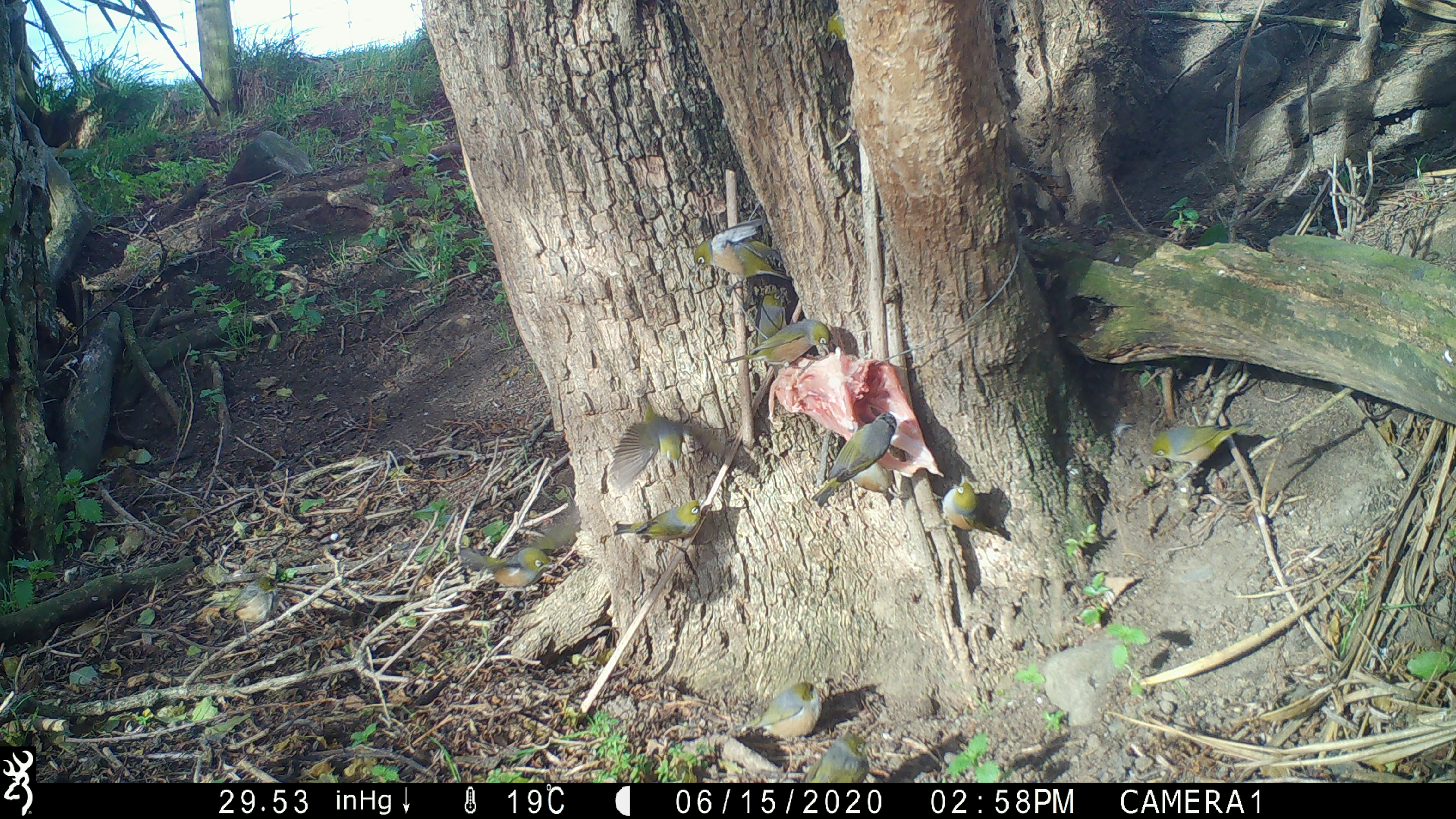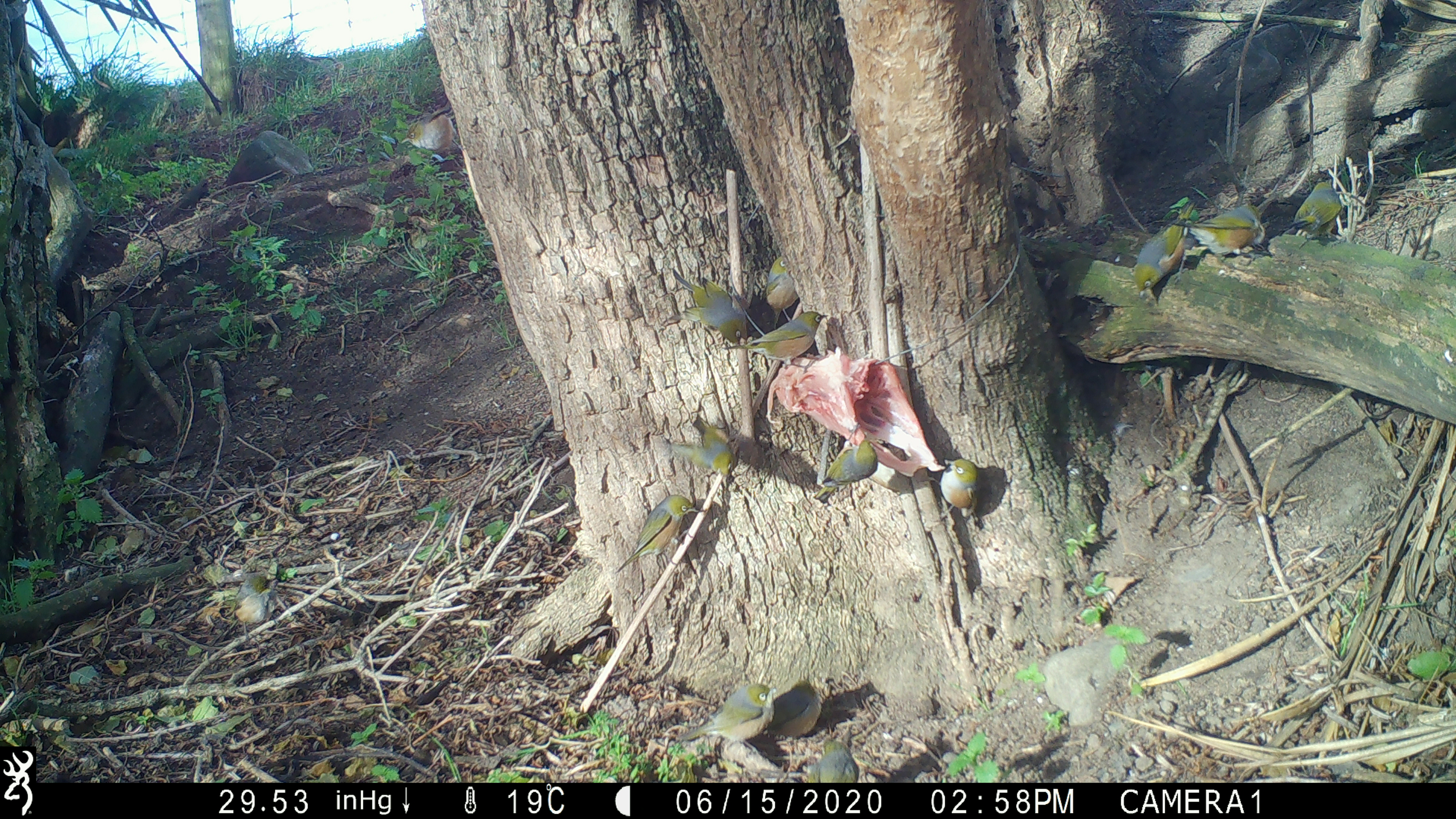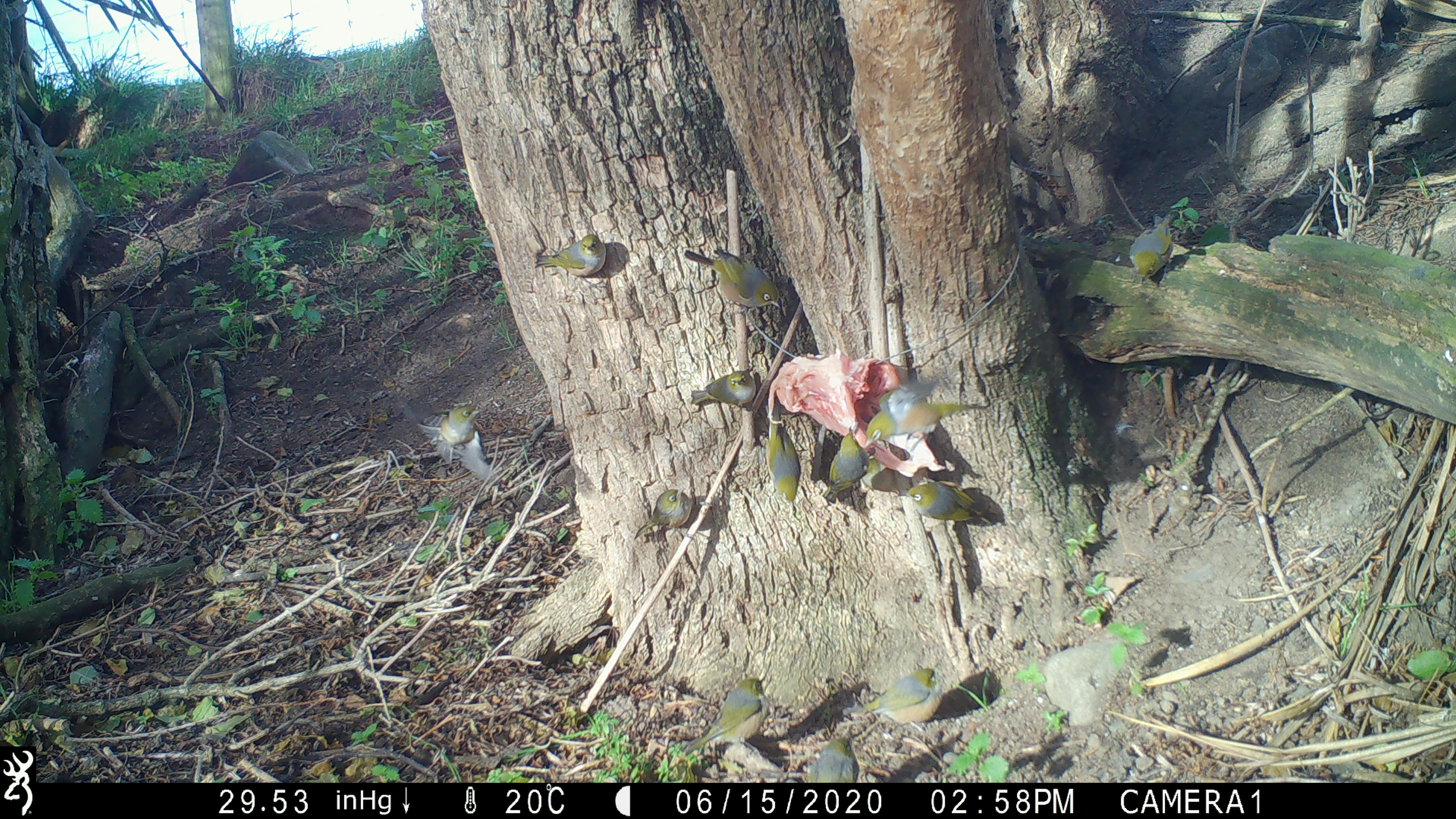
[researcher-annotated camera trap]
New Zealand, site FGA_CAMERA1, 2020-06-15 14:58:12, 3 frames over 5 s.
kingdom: Animalia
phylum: Chordata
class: Aves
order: Passeriformes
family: Zosteropidae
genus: Zosterops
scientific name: Zosterops lateralis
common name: silvereye